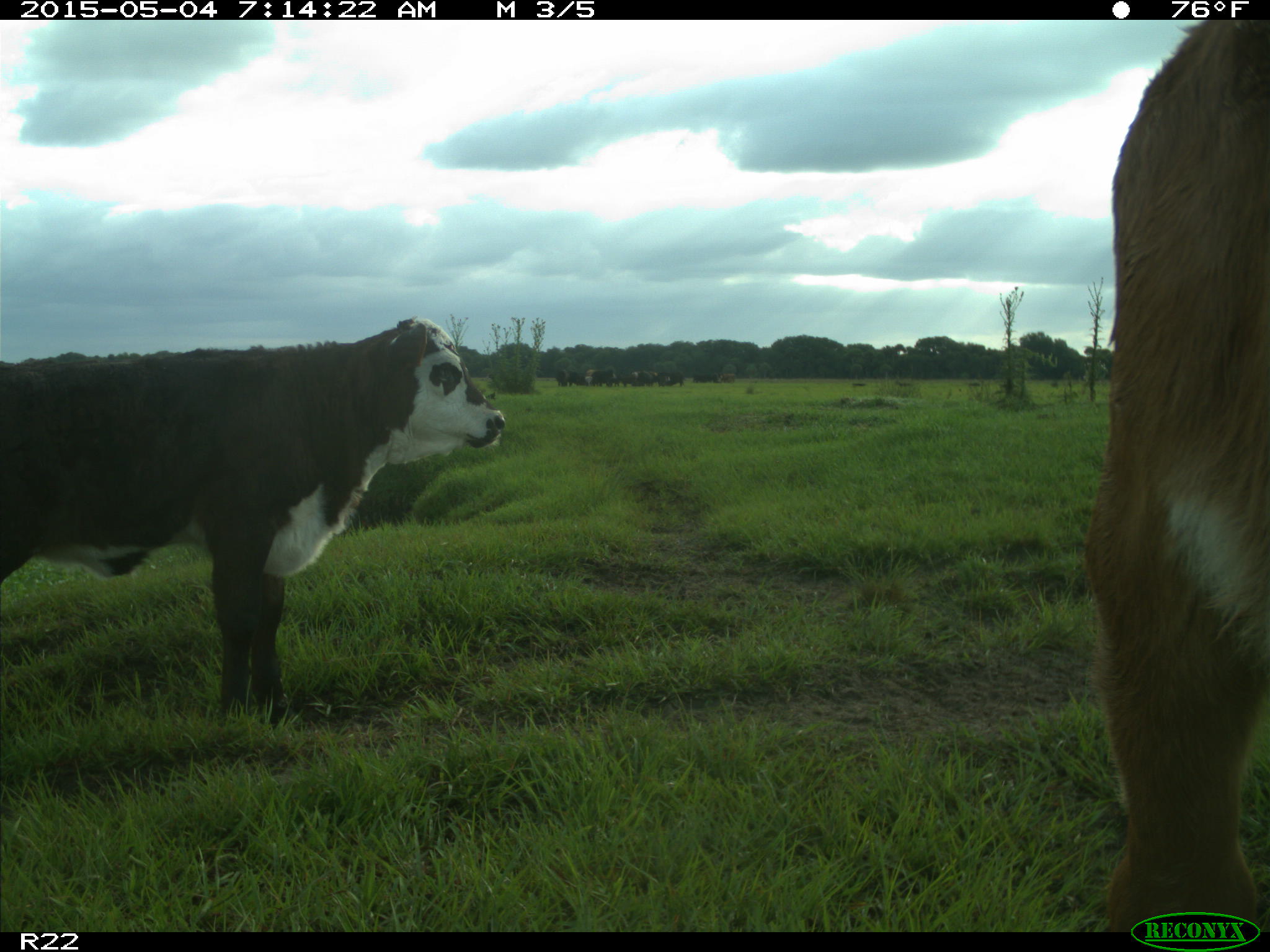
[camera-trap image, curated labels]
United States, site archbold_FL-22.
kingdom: Animalia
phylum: Chordata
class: Mammalia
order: Artiodactyla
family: Bovidae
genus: Bos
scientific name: Bos taurus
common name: domestic cow